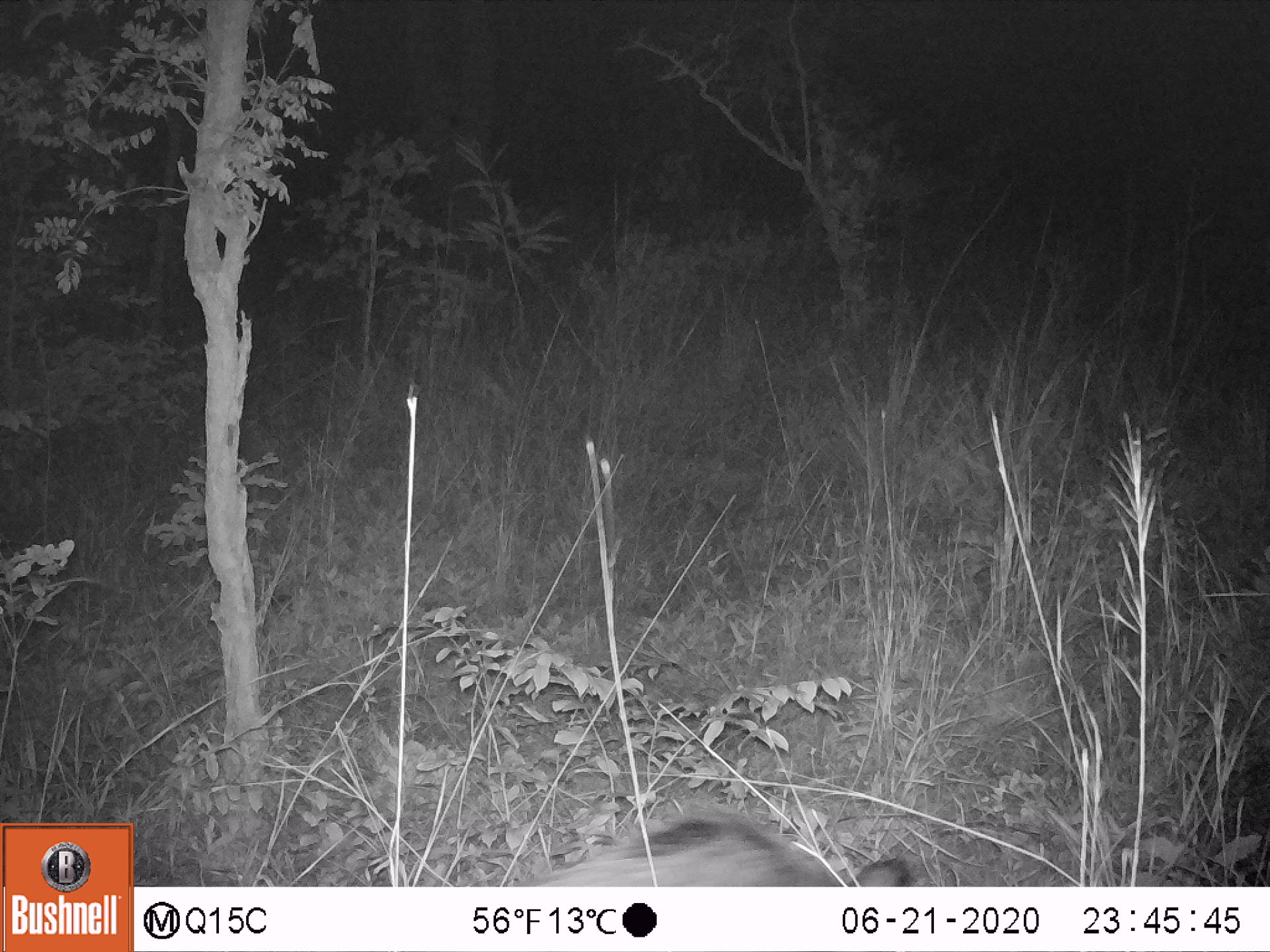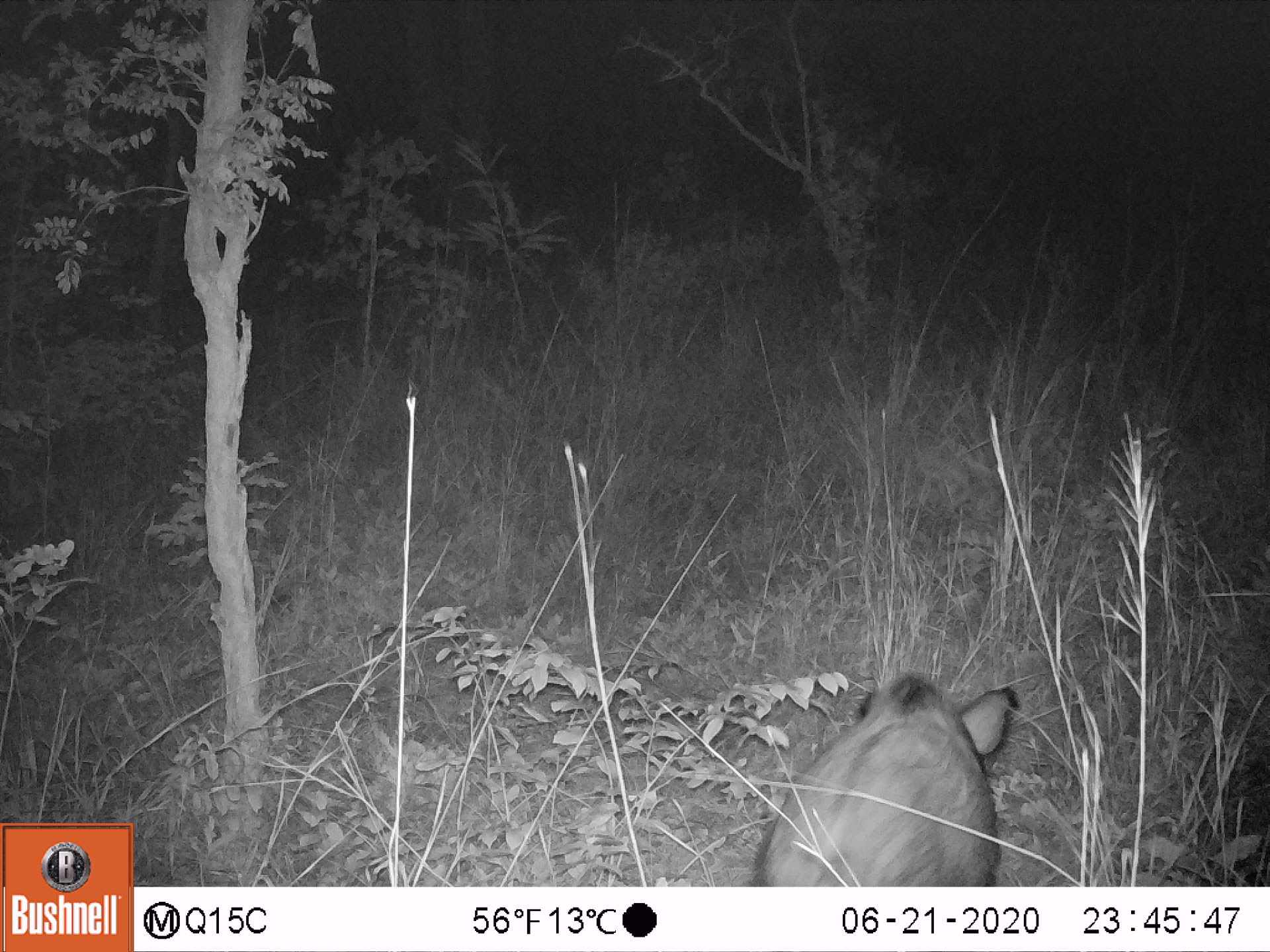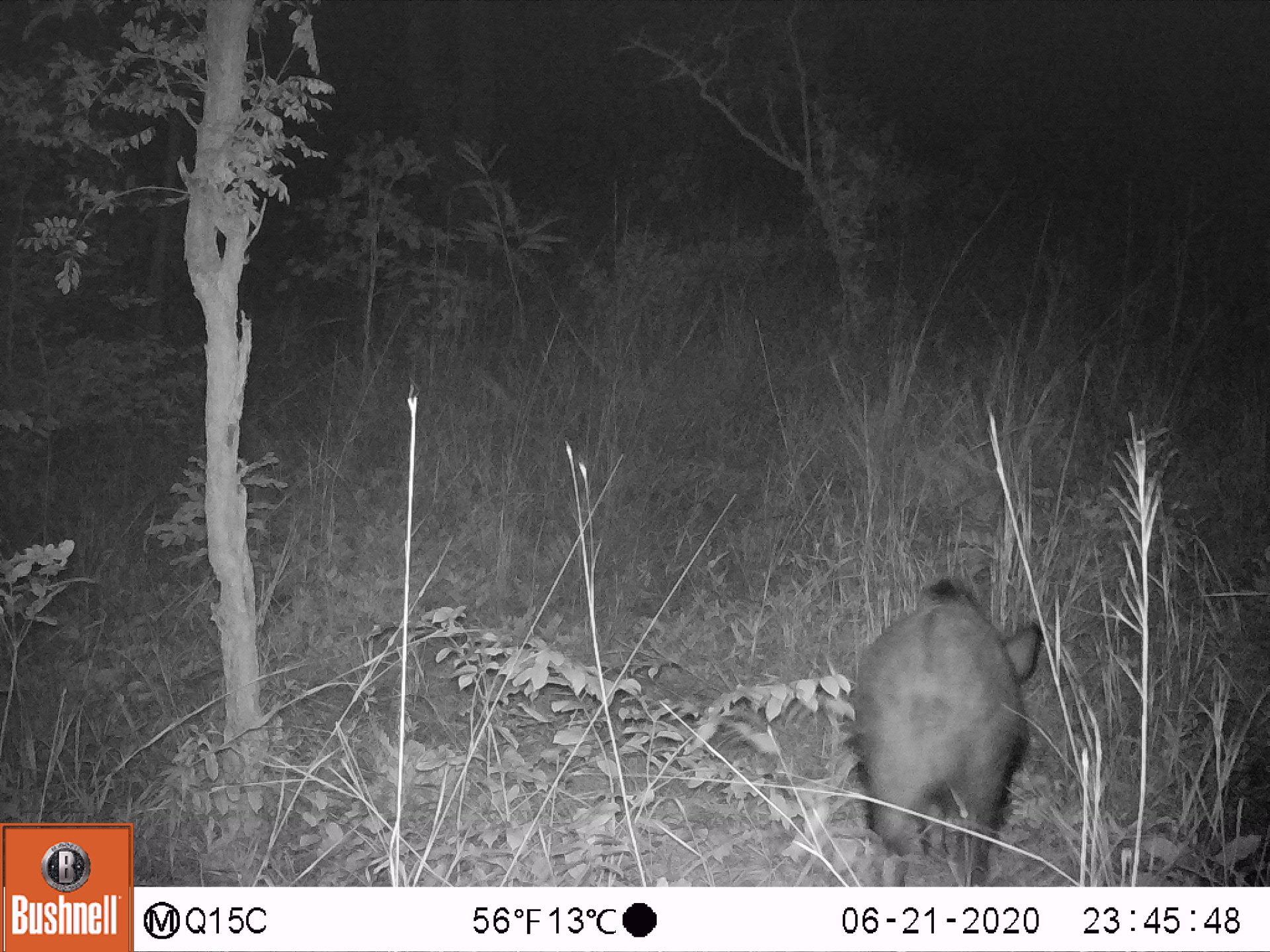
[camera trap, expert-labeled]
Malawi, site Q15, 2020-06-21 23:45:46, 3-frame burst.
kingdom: Animalia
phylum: Chordata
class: Mammalia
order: Artiodactyla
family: Suidae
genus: Potamochoerus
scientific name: Potamochoerus larvatus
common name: bushpig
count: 1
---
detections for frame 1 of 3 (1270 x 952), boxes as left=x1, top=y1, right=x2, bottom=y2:
bushpig: left=548, top=806, right=916, bottom=883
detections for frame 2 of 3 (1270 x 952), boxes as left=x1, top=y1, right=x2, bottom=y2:
bushpig: left=756, top=678, right=1016, bottom=883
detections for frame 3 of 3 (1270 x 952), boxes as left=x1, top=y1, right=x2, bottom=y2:
bushpig: left=854, top=576, right=1044, bottom=883